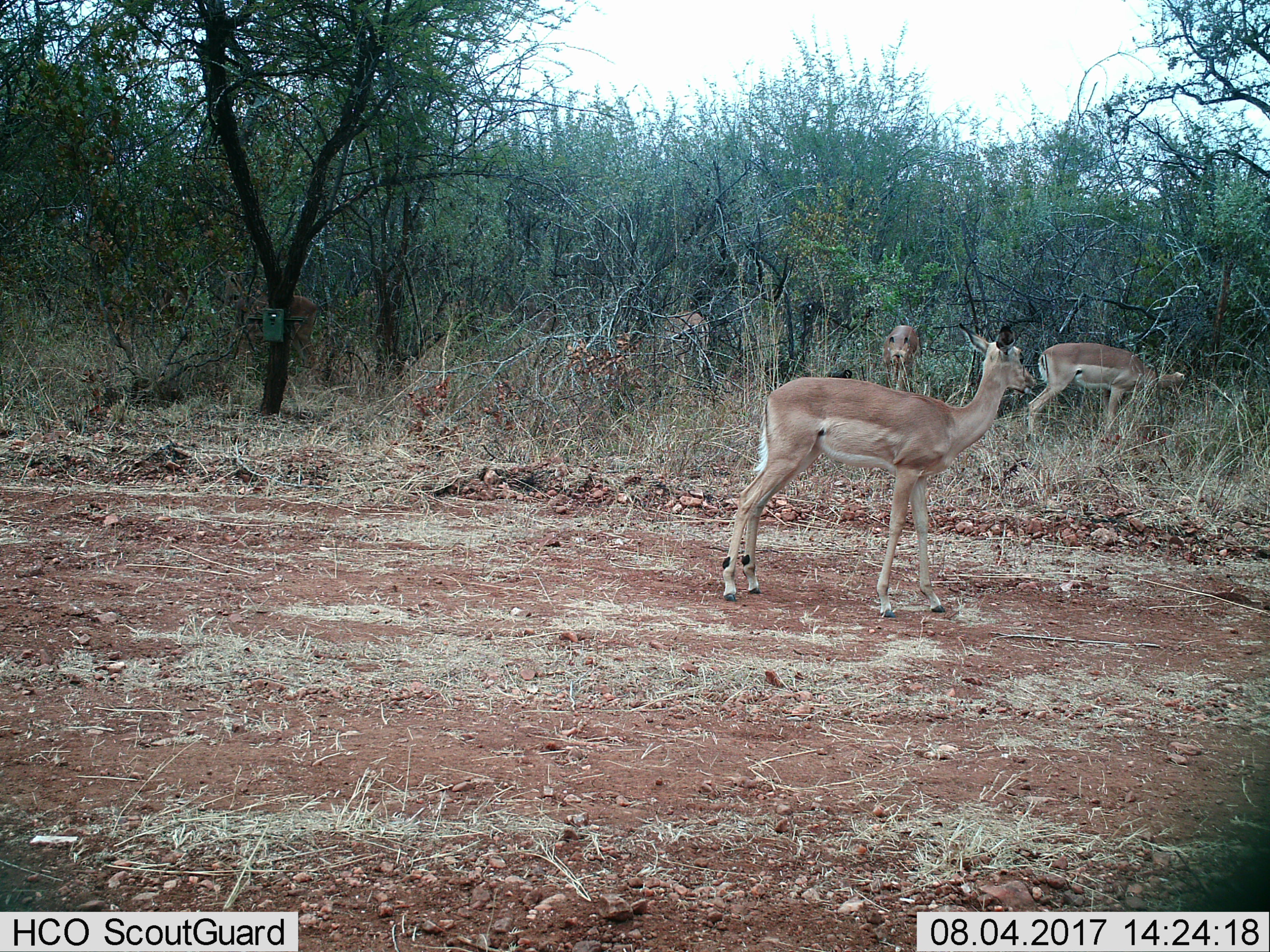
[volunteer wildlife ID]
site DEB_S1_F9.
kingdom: Animalia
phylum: Chordata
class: Mammalia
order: Artiodactyla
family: Bovidae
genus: Aepyceros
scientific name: Aepyceros melampus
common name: impala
Impala (Aepyceros melampus), count 4. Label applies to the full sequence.